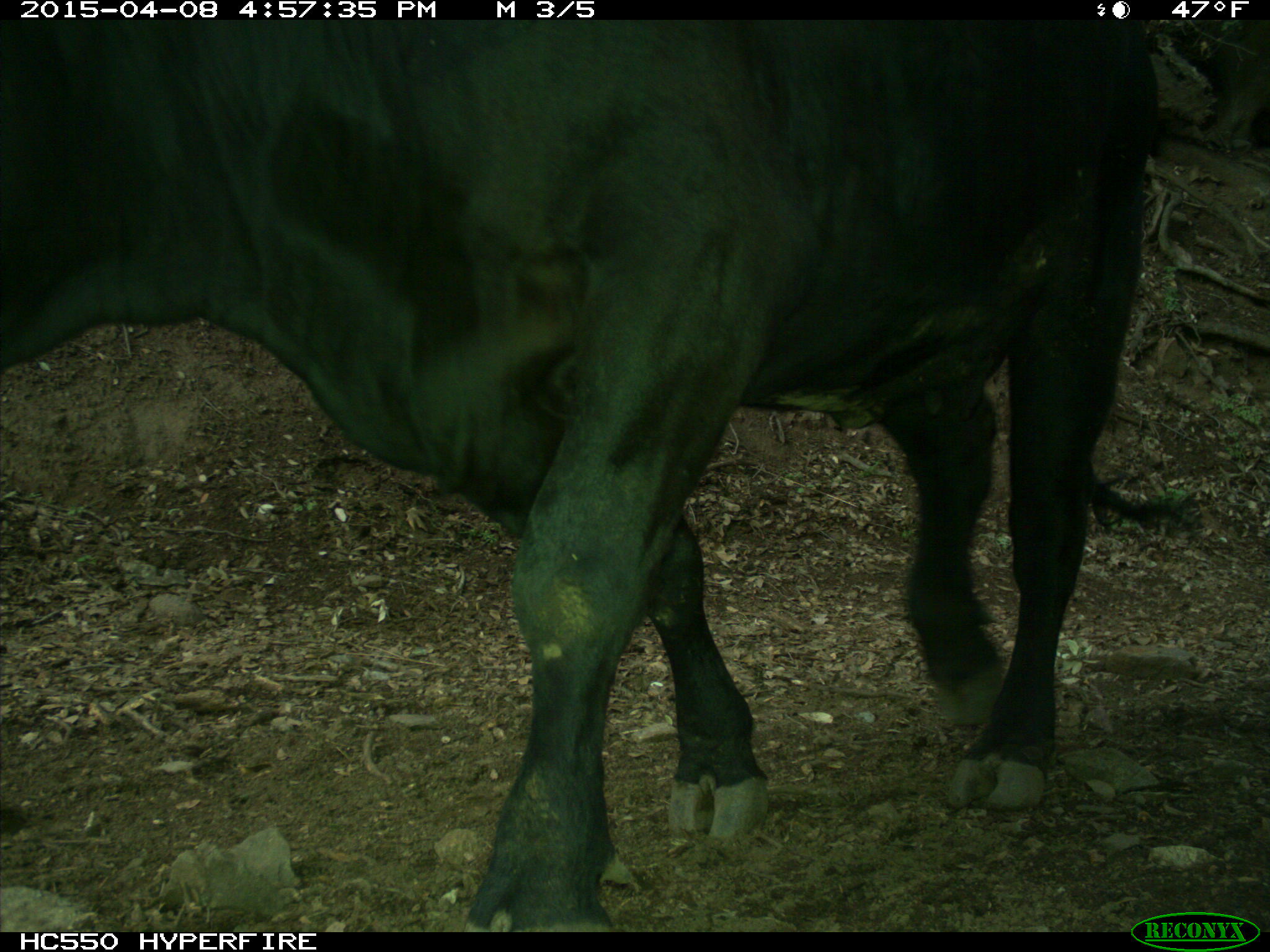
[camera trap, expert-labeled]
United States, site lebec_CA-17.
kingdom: Animalia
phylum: Chordata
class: Mammalia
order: Artiodactyla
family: Bovidae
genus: Bos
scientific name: Bos taurus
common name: domestic cow